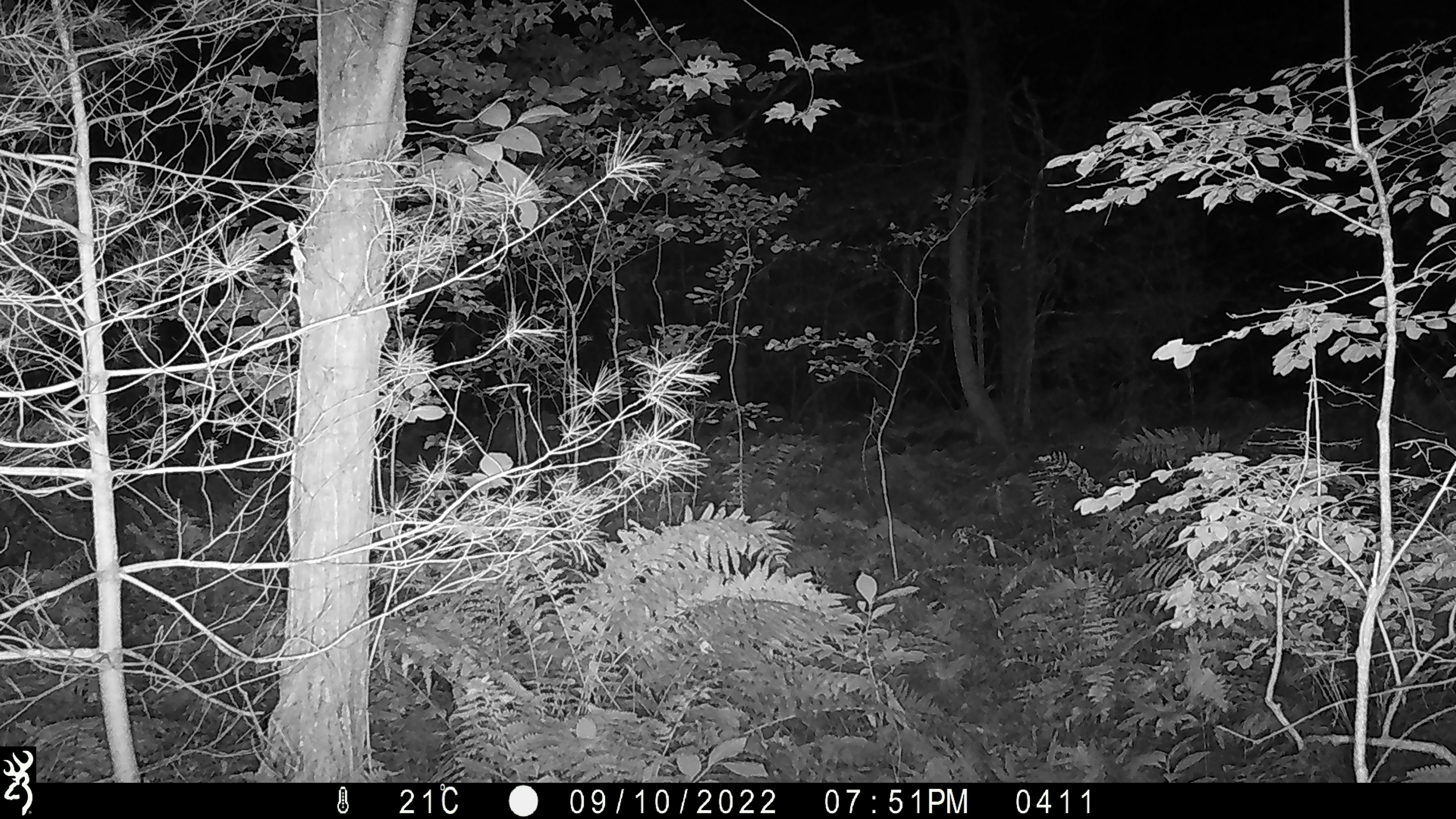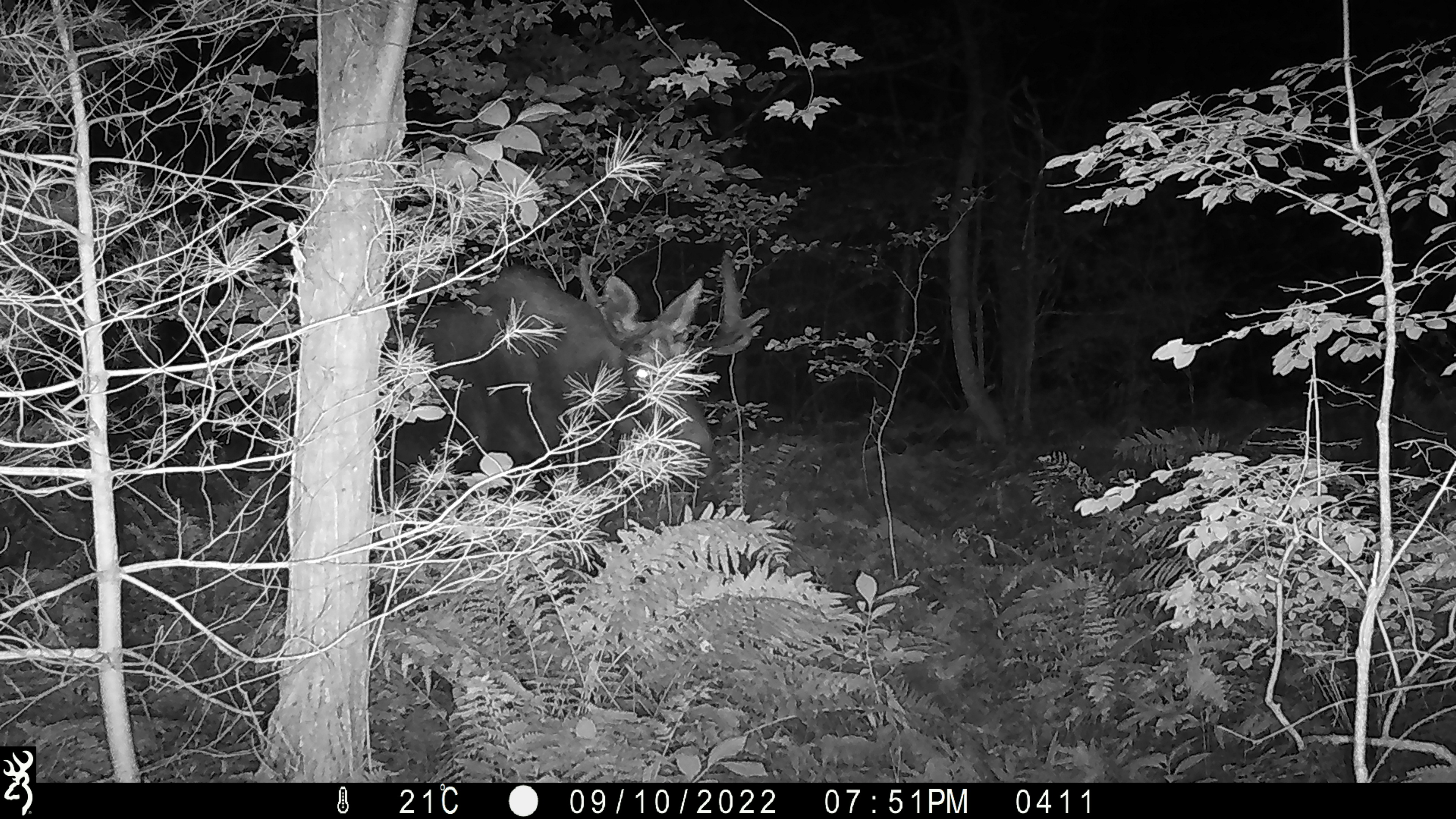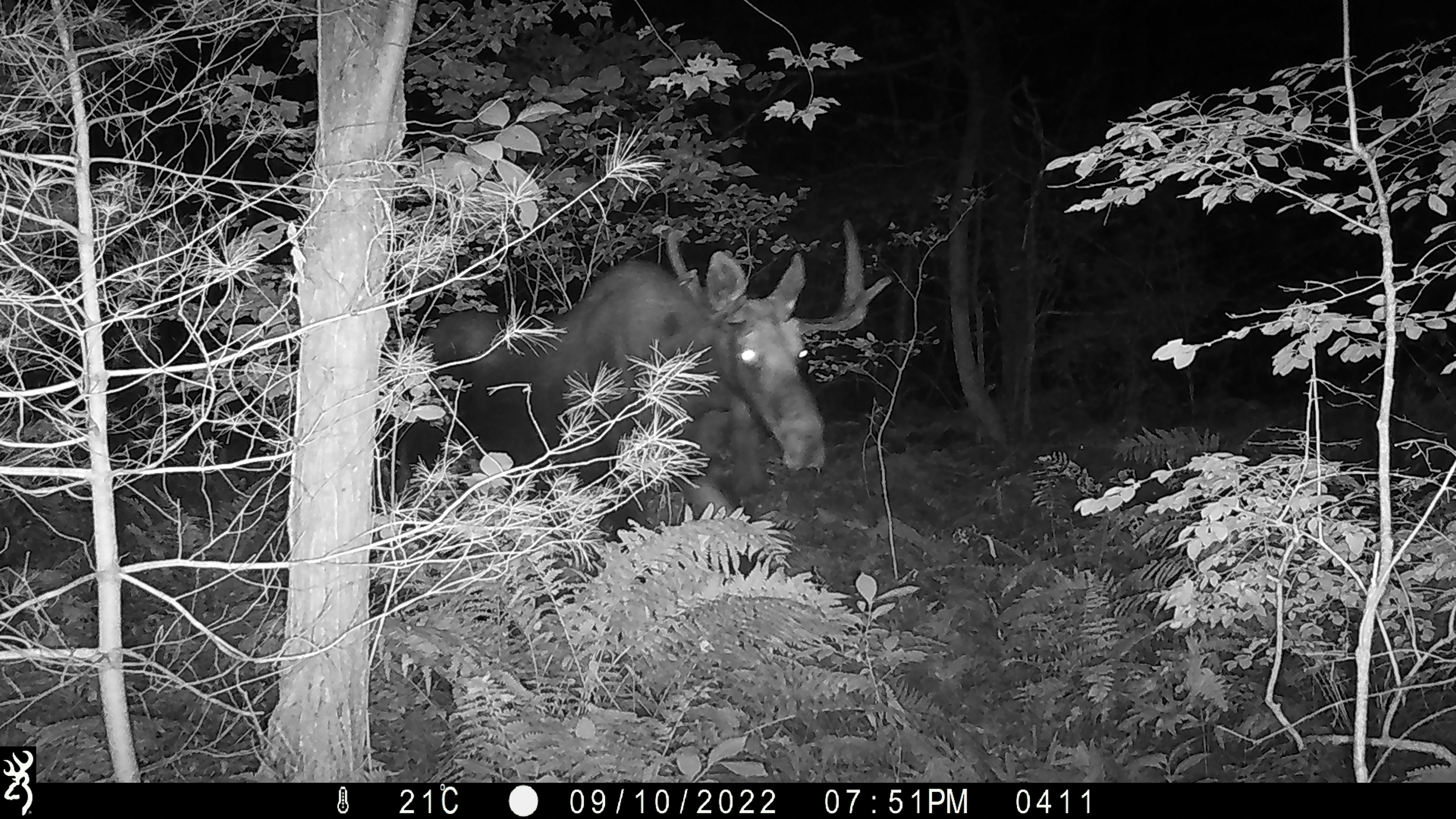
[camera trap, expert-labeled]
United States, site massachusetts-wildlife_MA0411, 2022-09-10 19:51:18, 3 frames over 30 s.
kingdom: Animalia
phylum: Chordata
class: Mammalia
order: Artiodactyla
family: Cervidae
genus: Alces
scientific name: Alces alces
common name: moose